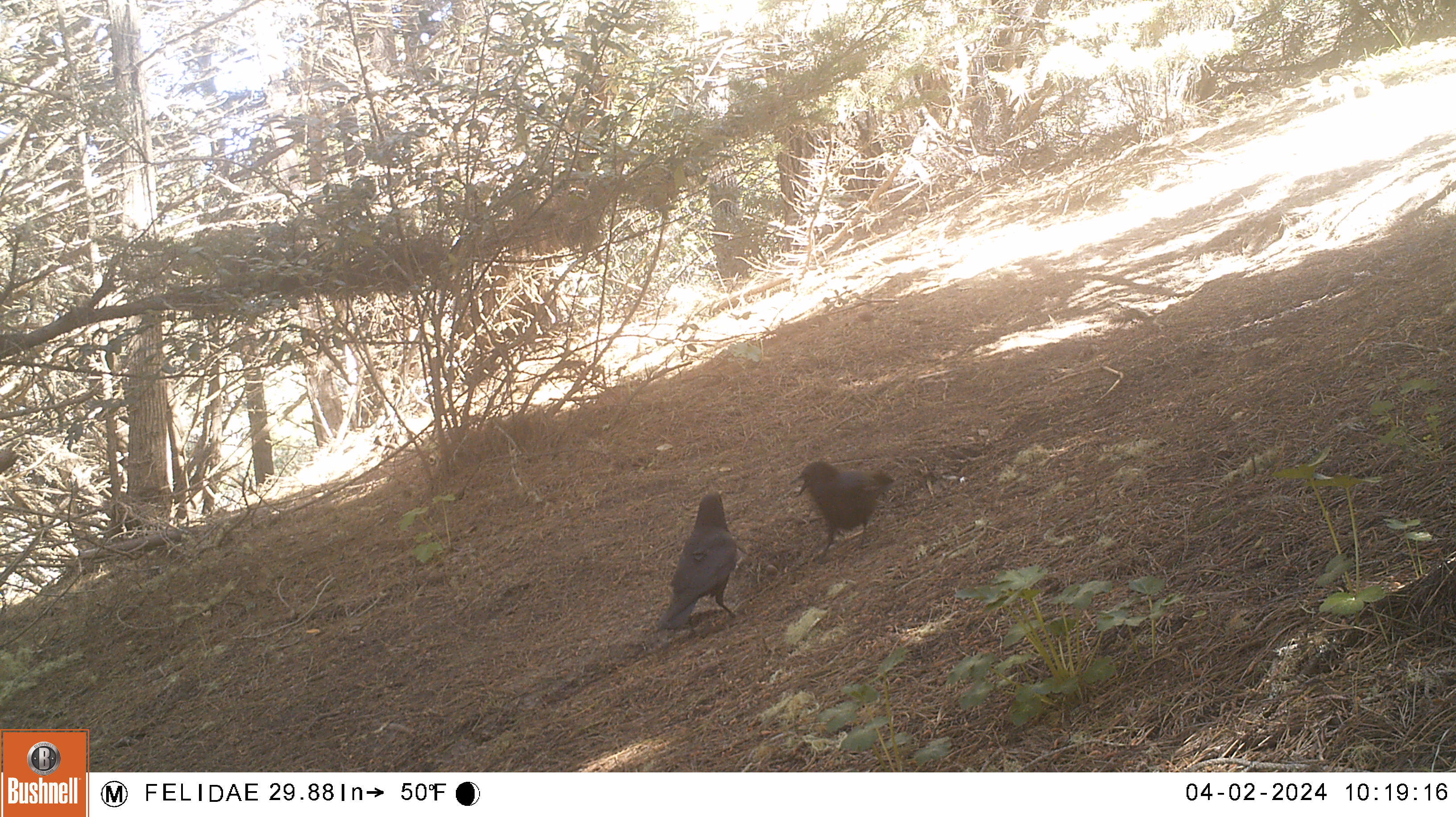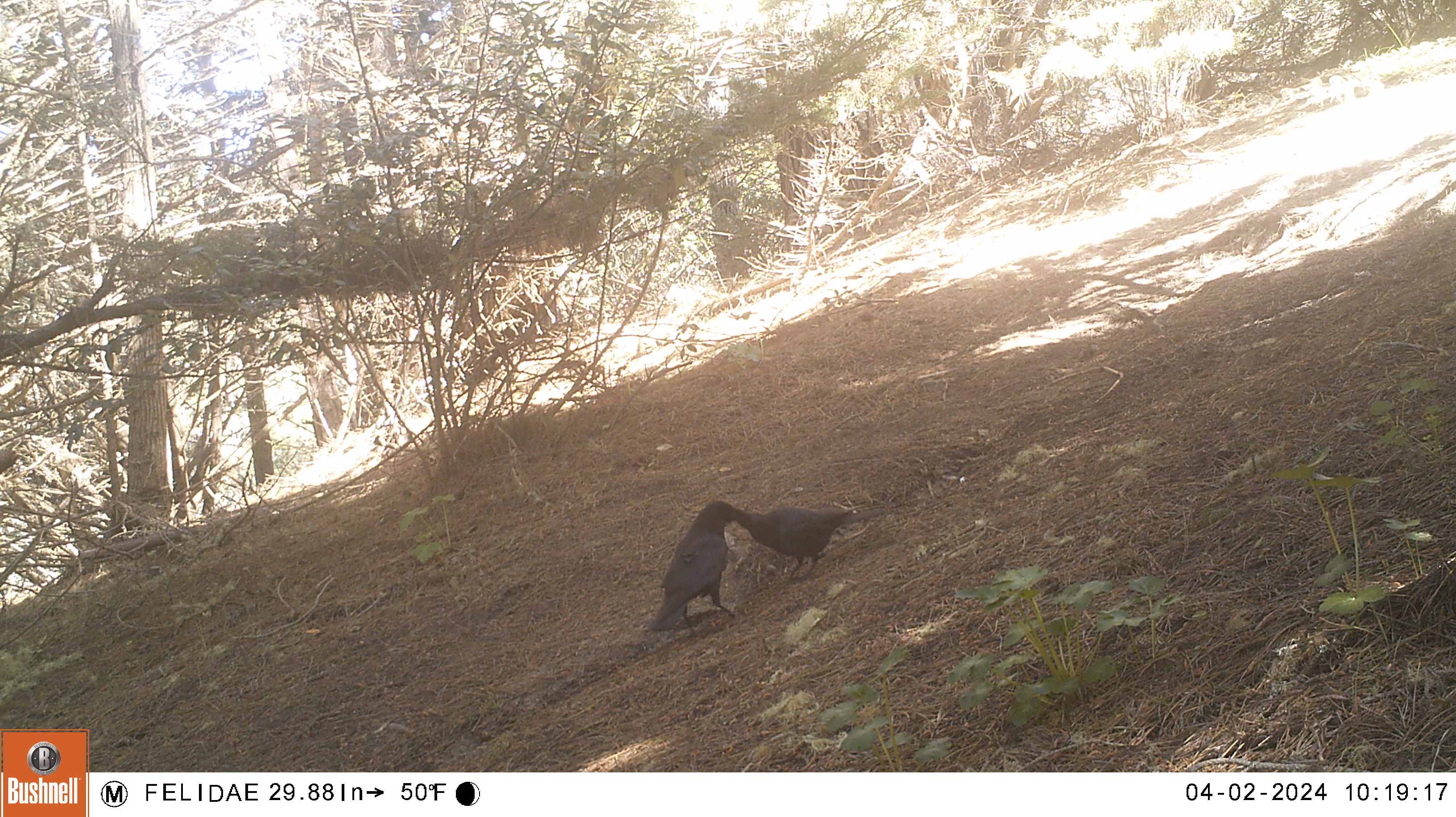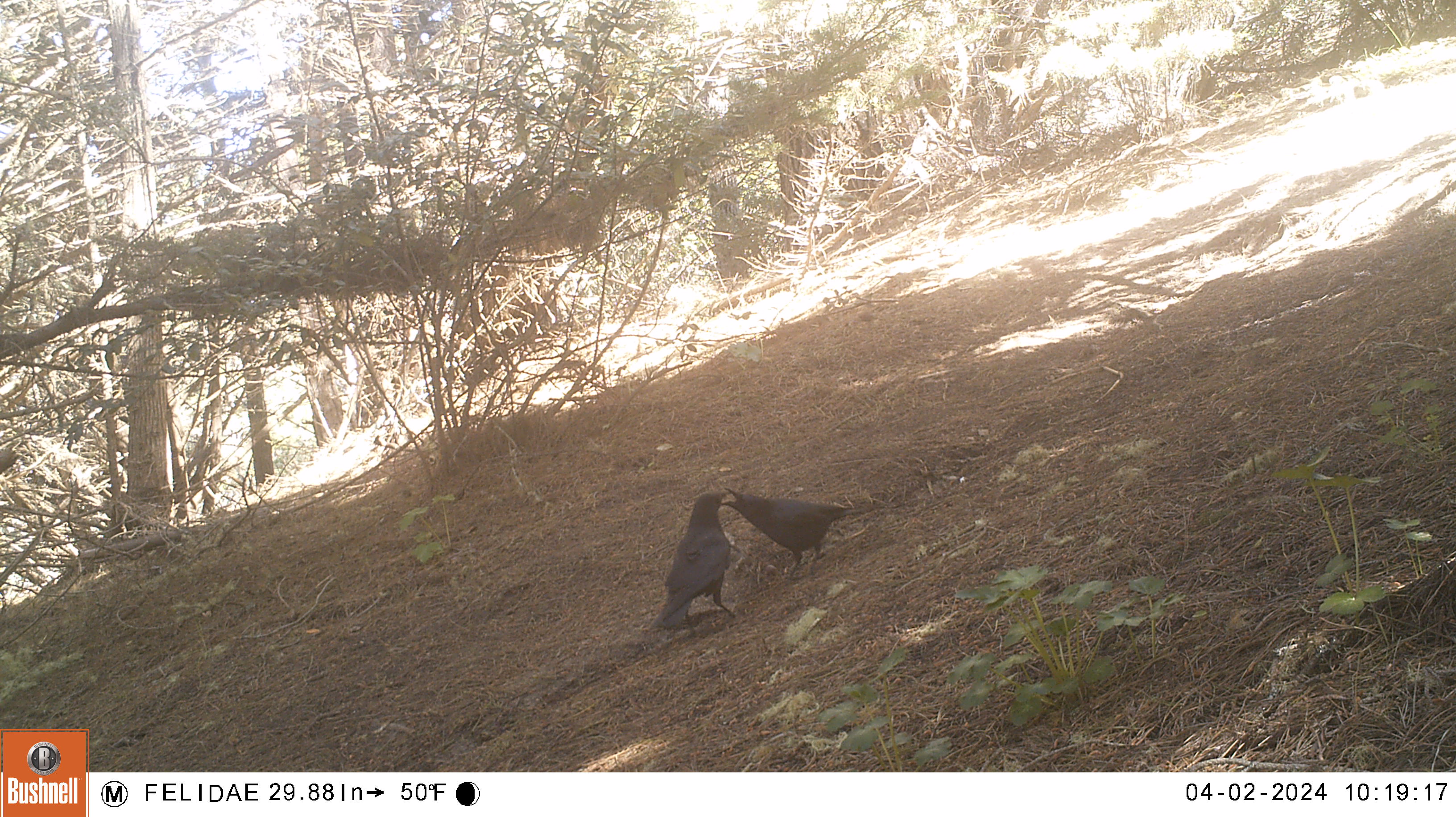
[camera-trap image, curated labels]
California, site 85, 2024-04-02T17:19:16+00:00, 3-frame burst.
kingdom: Animalia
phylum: Chordata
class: Aves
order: Passeriformes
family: Corvidae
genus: Corvus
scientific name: Corvus brachyrhynchos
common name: american crow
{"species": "american crow (Corvus brachyrhynchos)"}